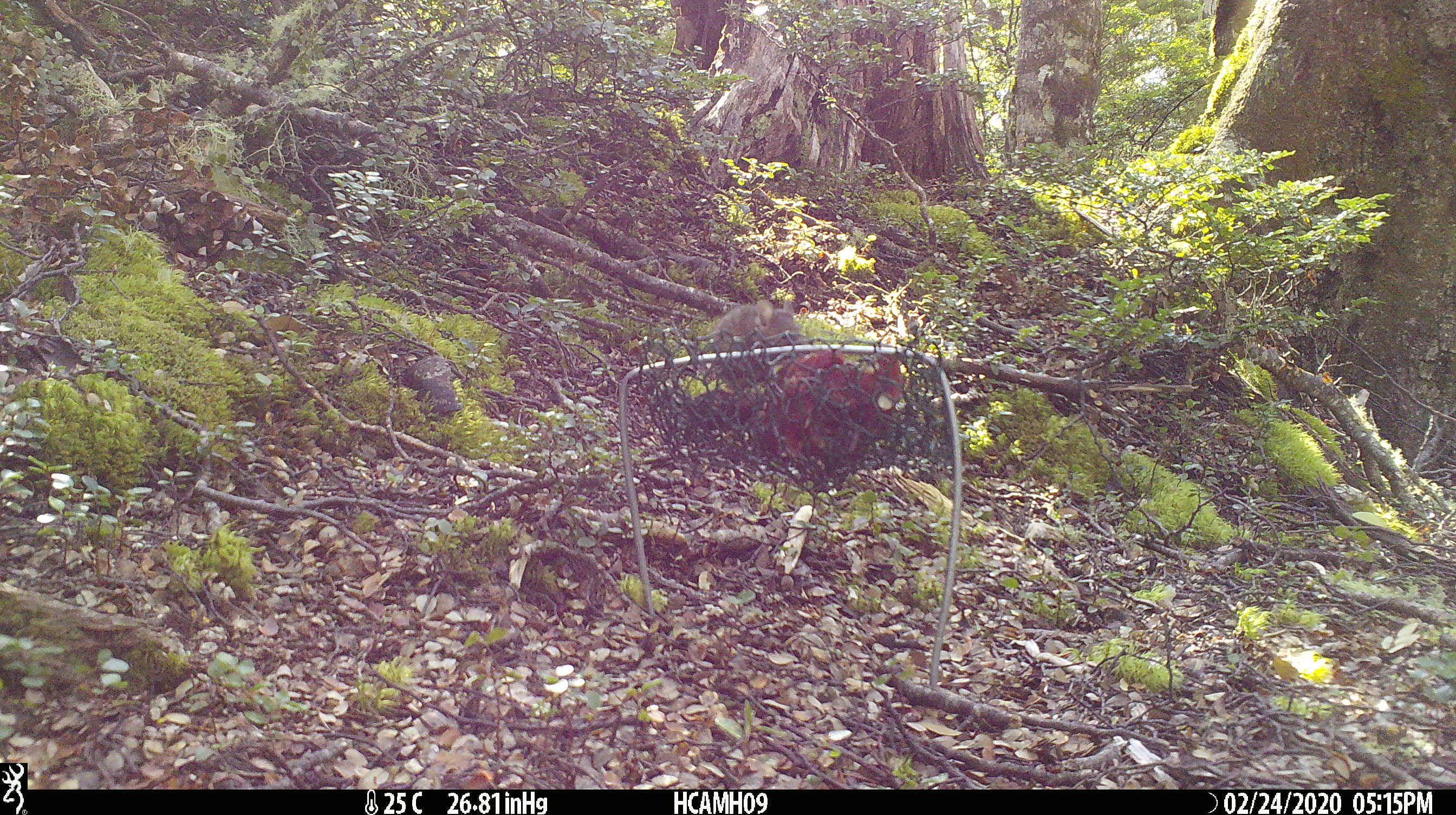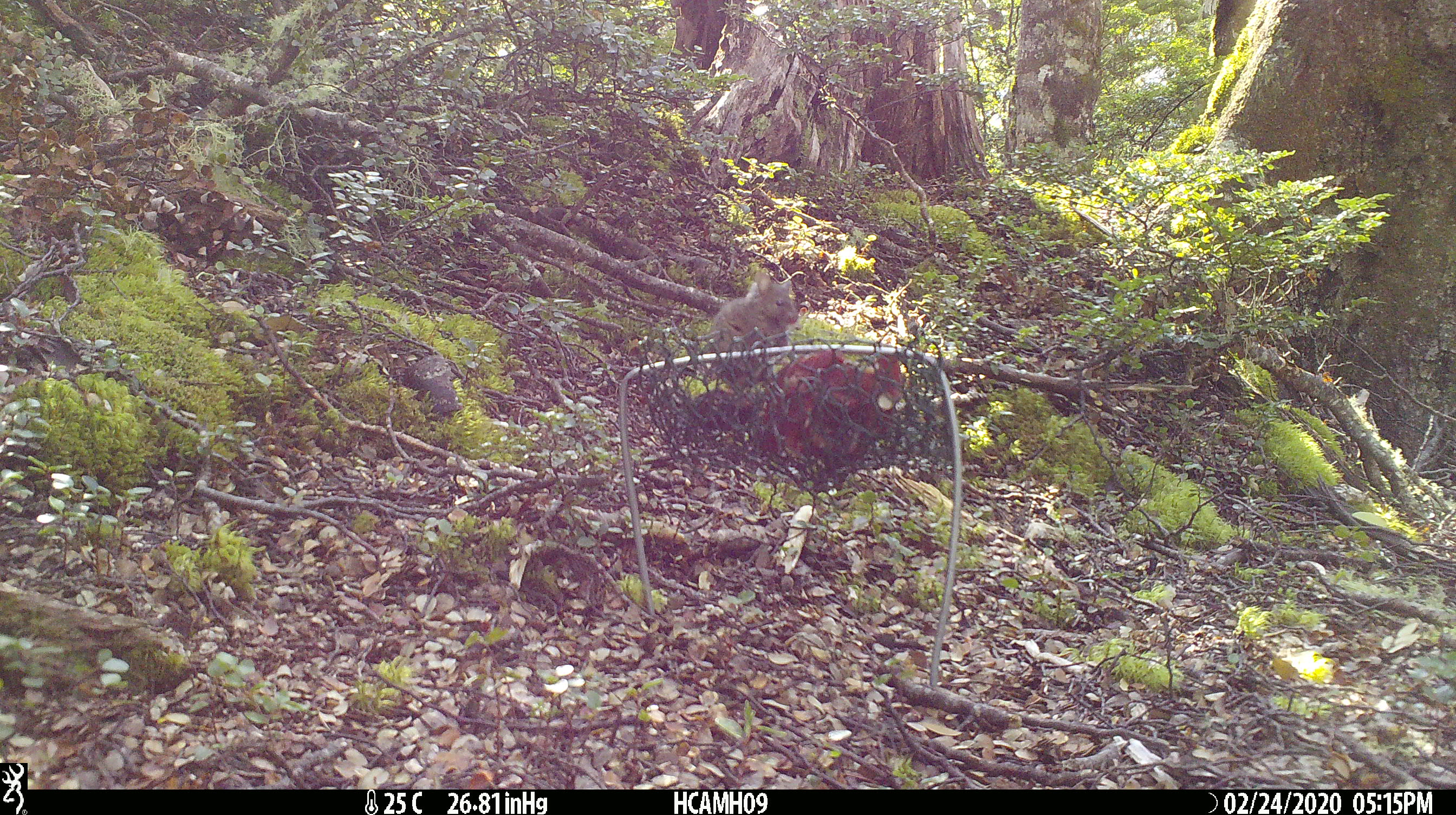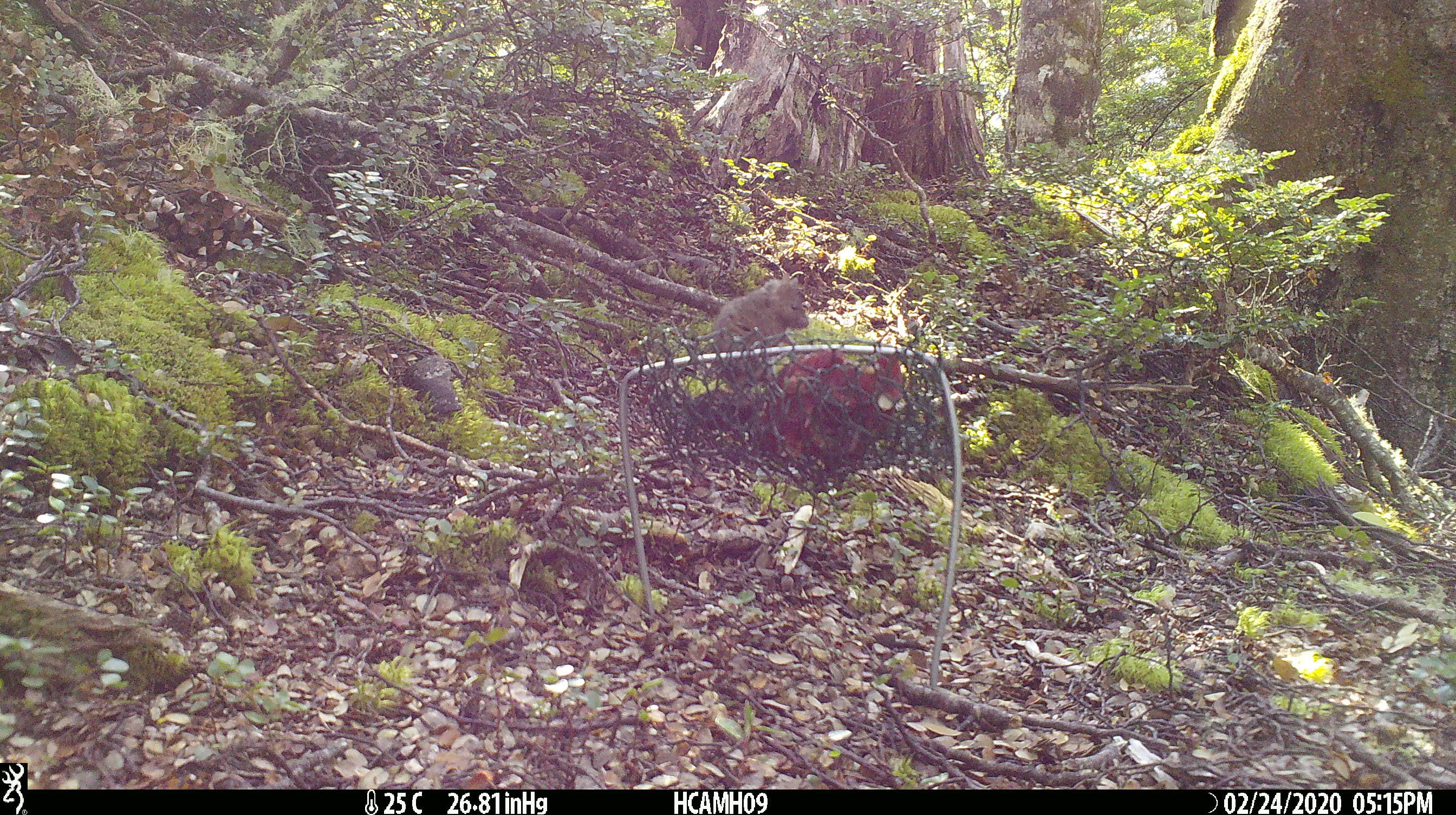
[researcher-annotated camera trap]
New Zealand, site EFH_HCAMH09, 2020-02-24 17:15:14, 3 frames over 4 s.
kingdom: Animalia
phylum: Chordata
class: Mammalia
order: Rodentia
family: Muridae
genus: Mus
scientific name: Mus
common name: mouse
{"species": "mouse (Mus)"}